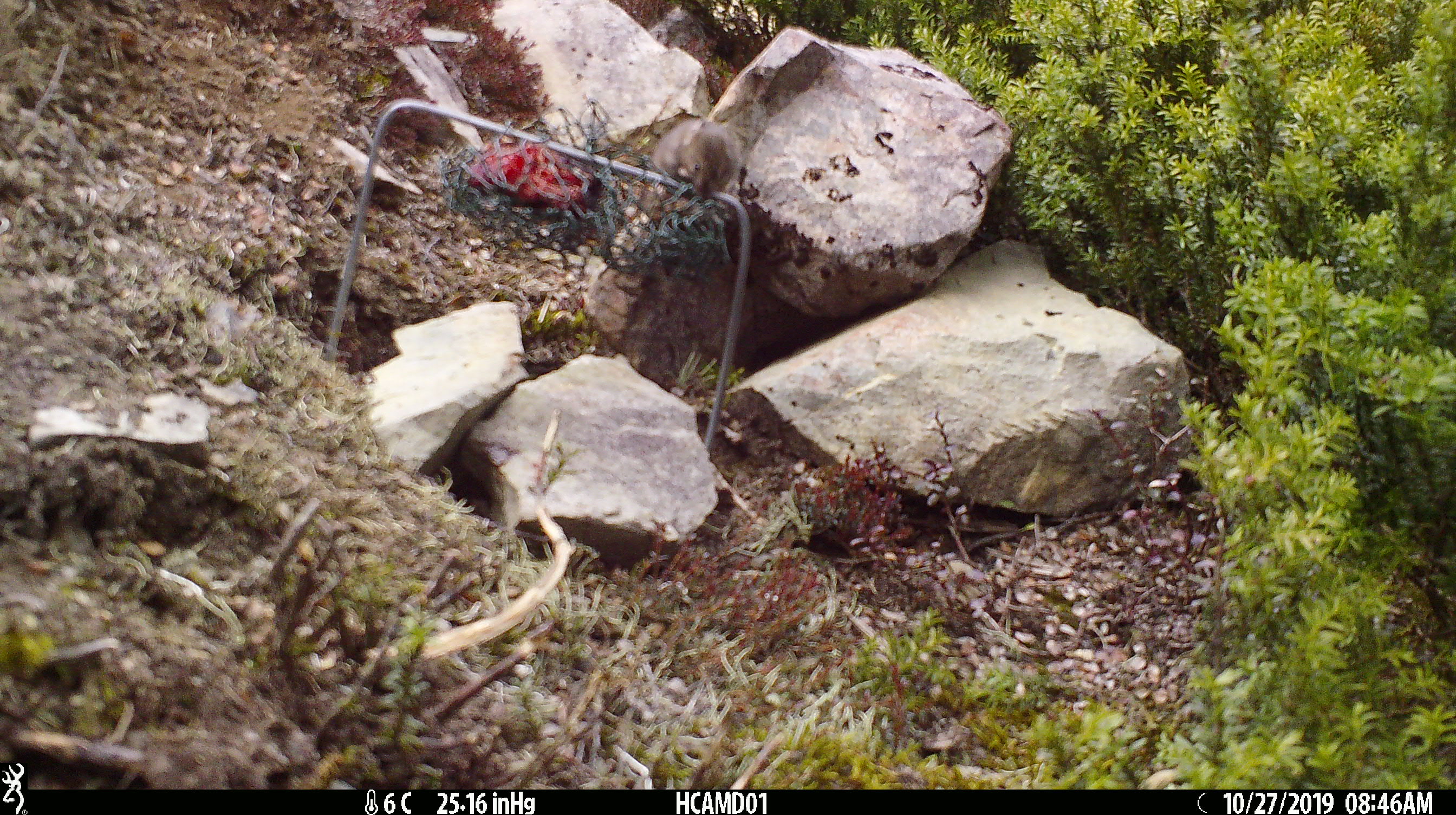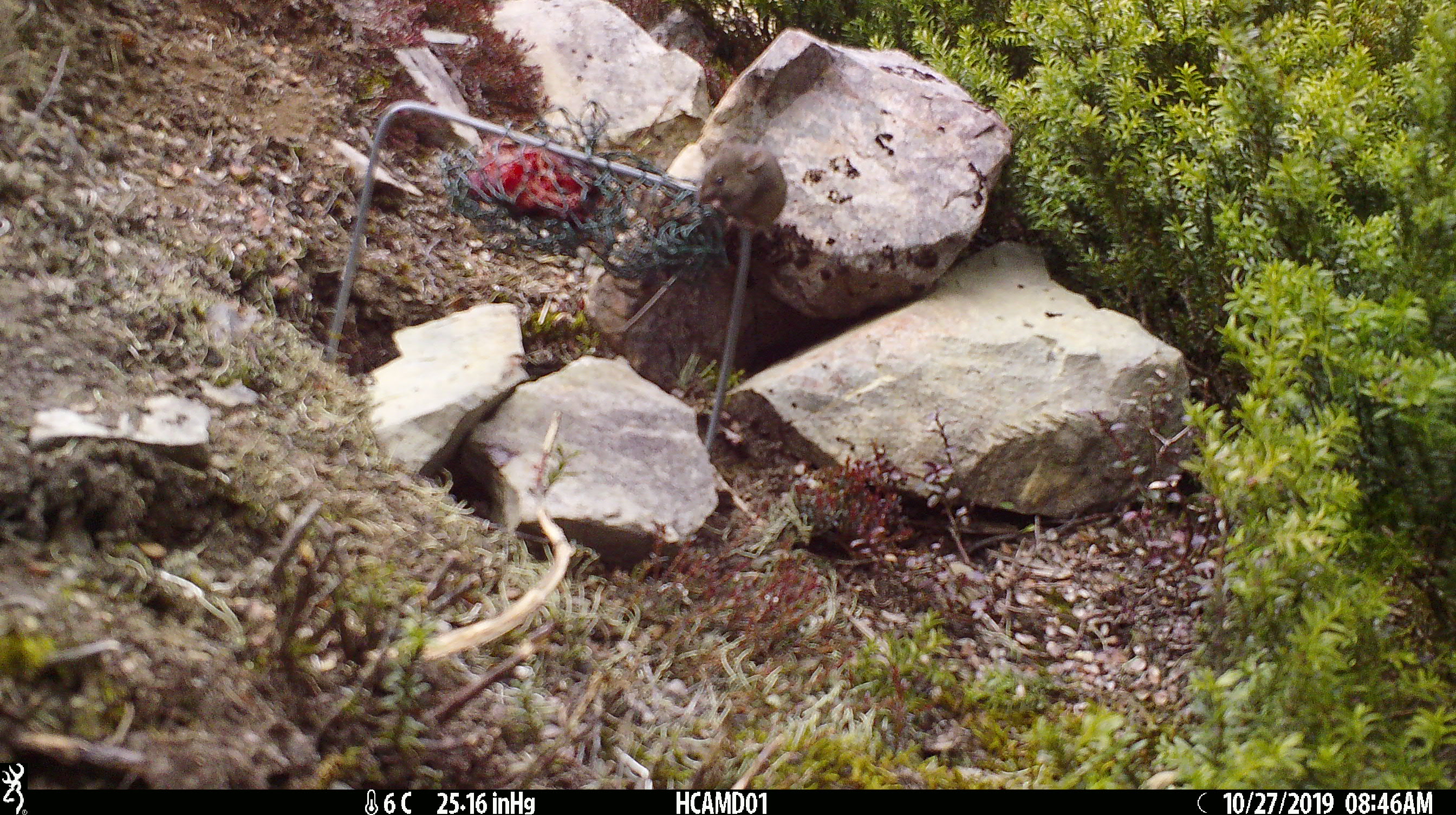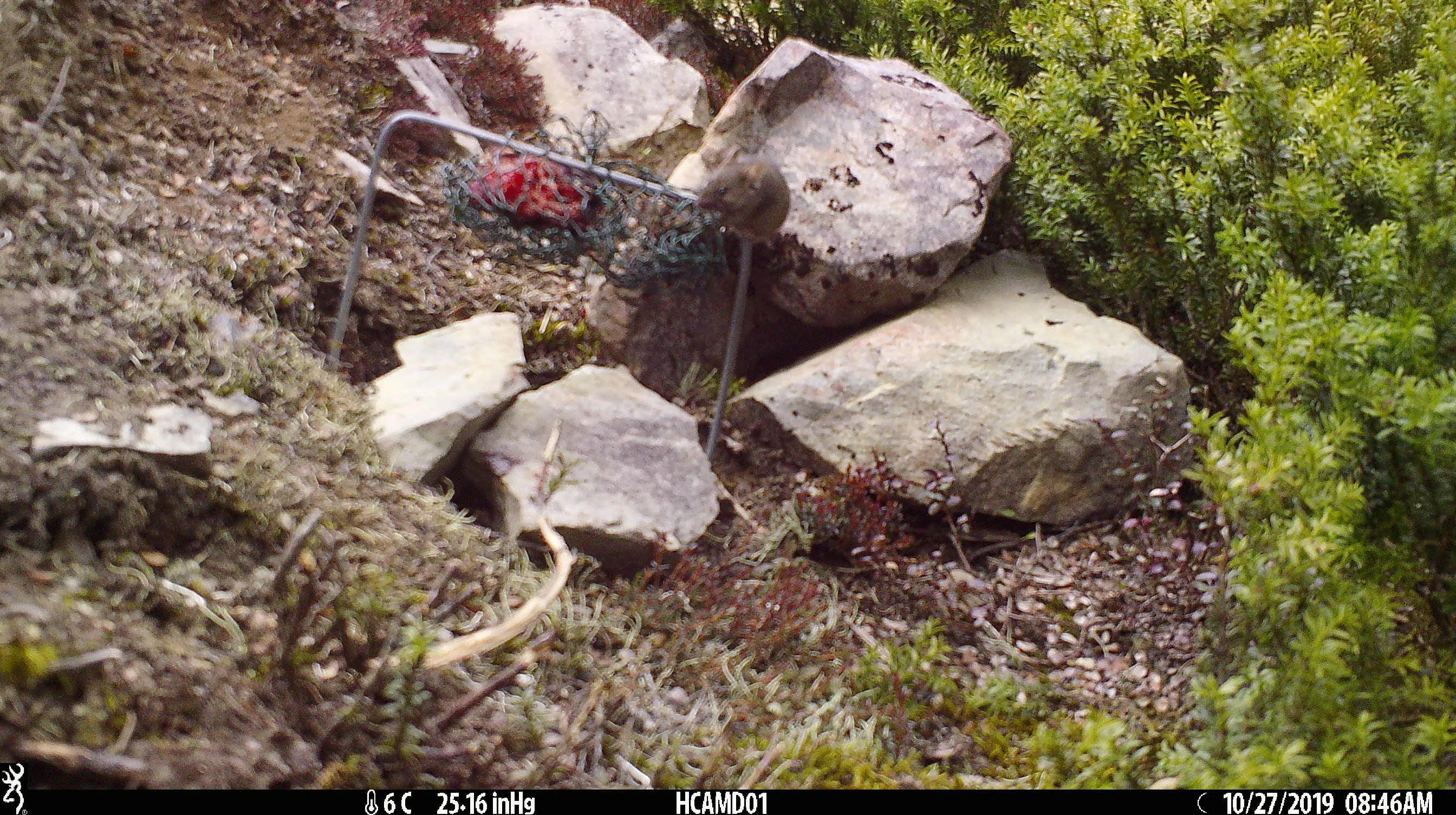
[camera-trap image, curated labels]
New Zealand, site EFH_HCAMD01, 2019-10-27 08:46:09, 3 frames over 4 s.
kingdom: Animalia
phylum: Chordata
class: Mammalia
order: Rodentia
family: Muridae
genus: Mus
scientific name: Mus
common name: mouse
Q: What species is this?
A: Mouse (Mus).